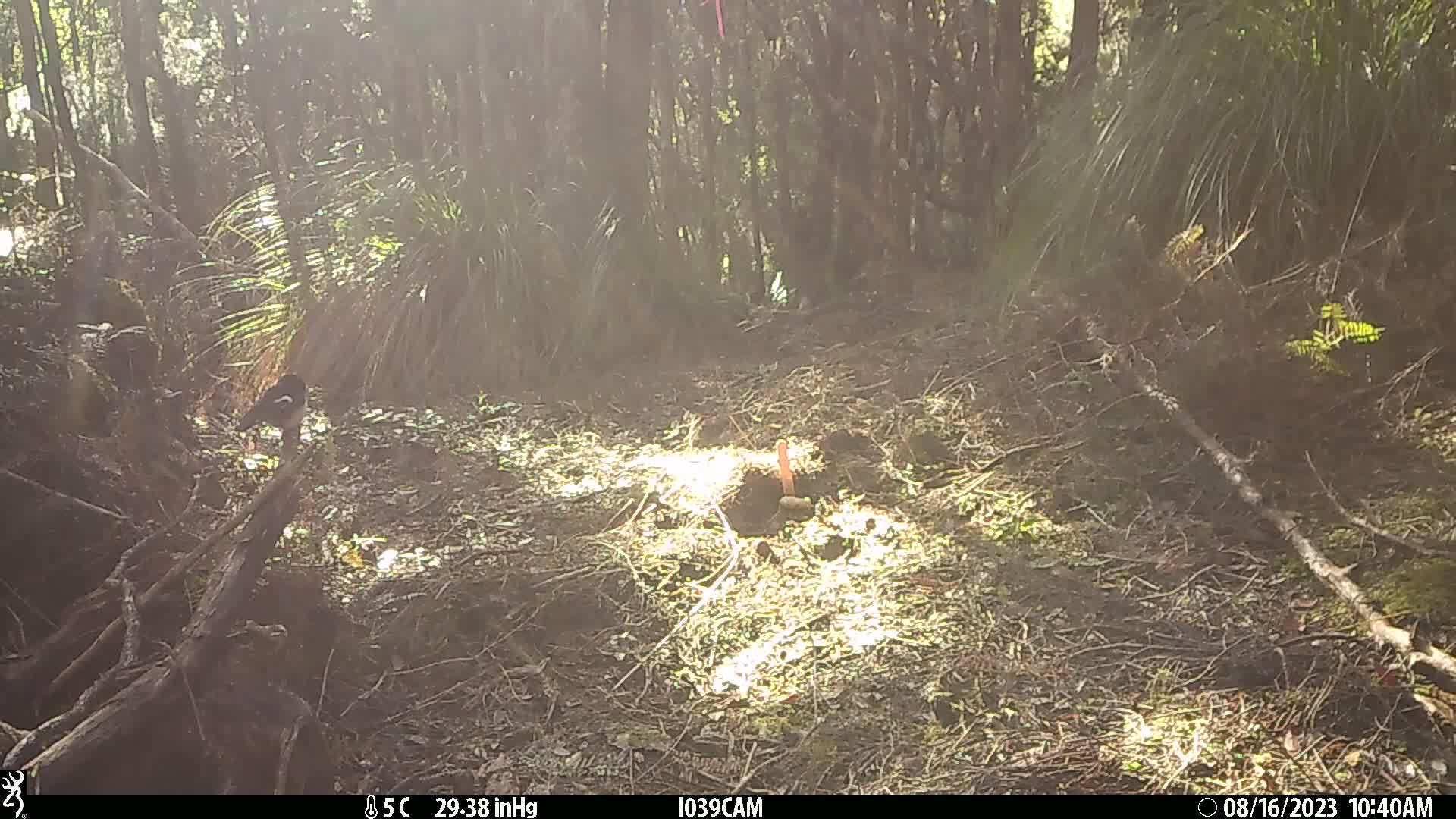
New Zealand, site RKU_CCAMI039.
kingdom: Animalia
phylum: Chordata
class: Aves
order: Passeriformes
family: Petroicidae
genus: Petroica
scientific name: Petroica macrocephala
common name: tomtit